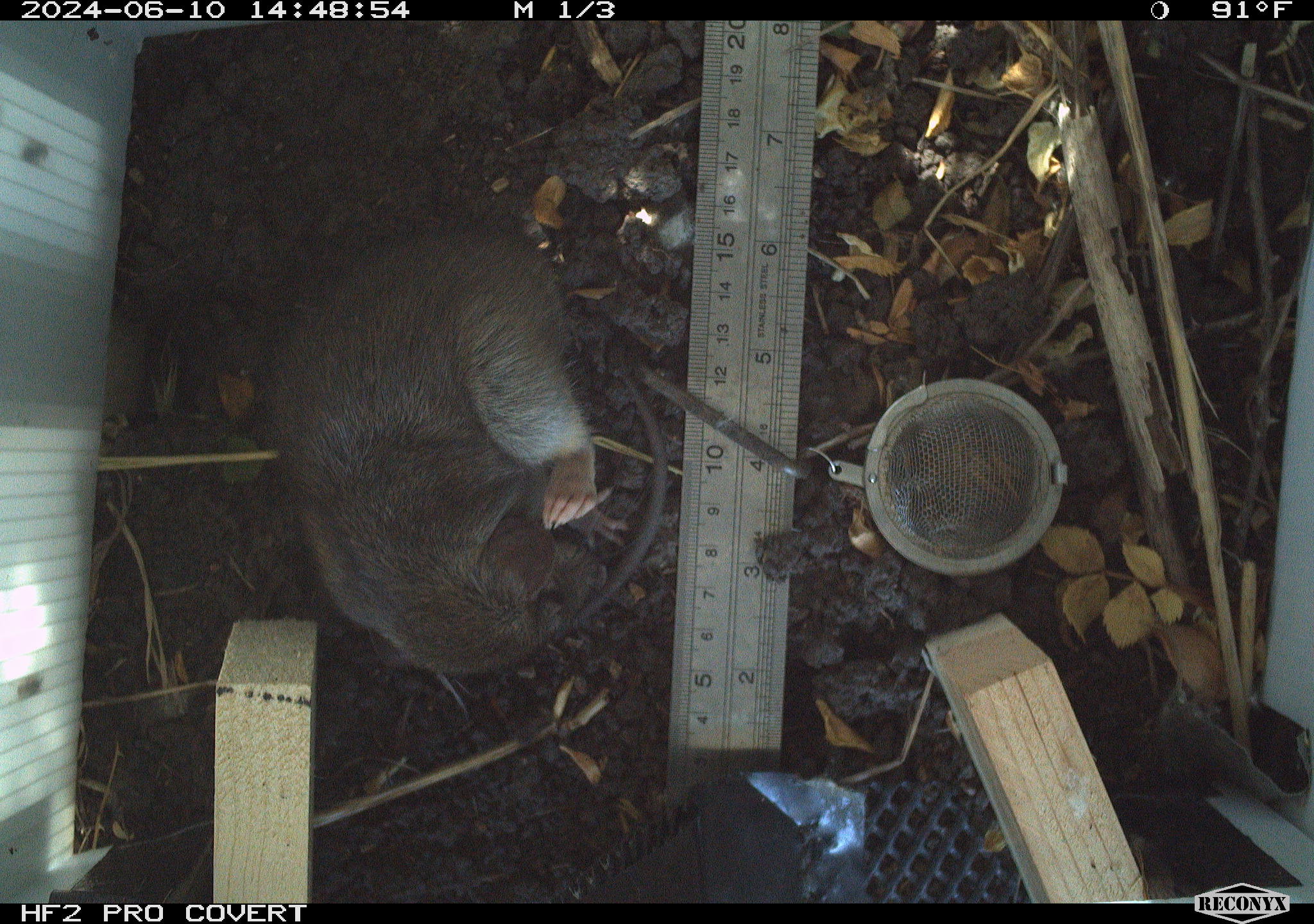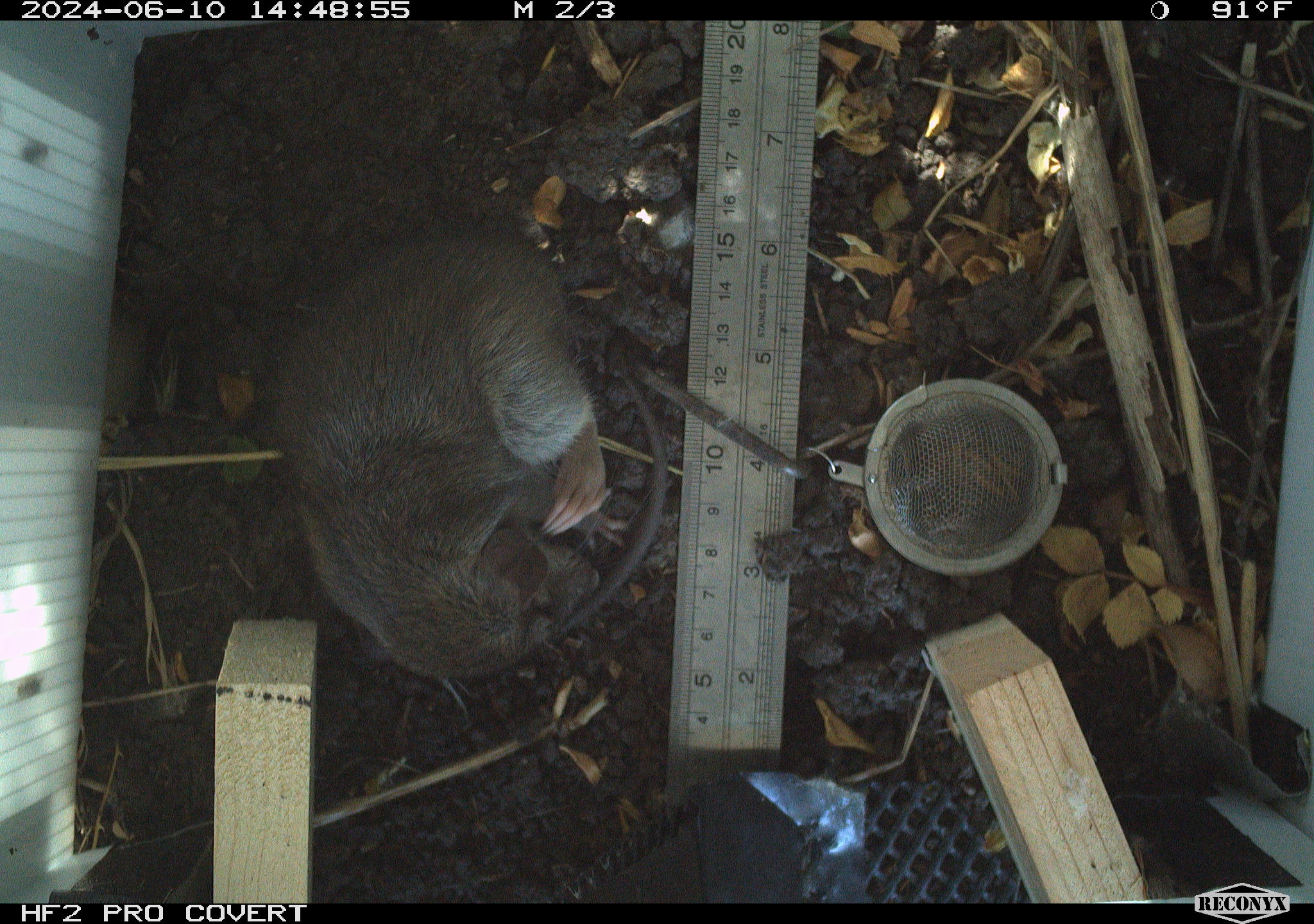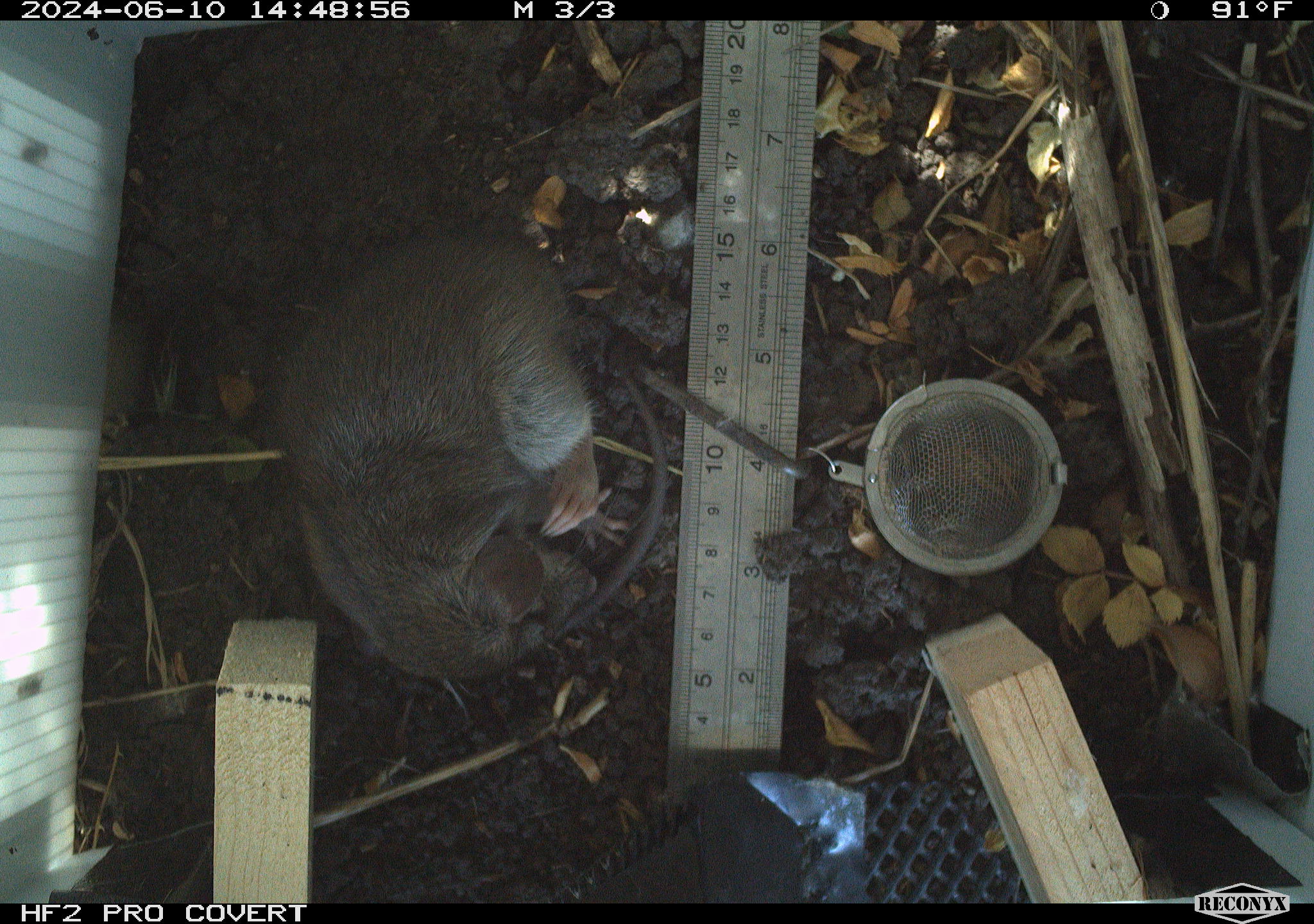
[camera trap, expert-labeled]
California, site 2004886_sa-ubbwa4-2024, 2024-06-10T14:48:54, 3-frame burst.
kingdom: Animalia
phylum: Chordata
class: Mammalia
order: Rodentia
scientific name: Rodentia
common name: woodrat or rat or mouse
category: woodrat or rat or mouse species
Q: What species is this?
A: Woodrat or rat or mouse species (woodrat or rat or mouse) (Rodentia).